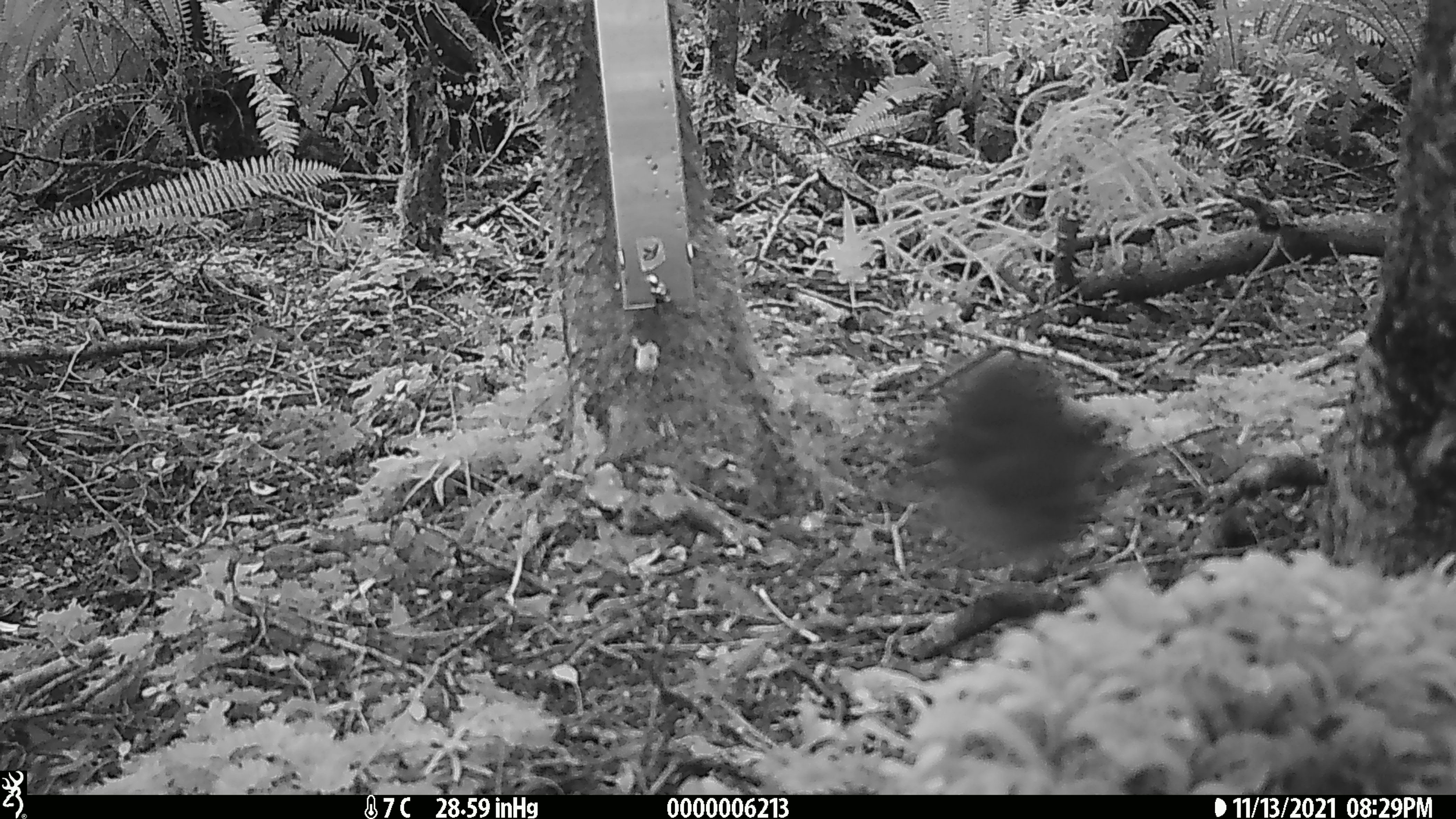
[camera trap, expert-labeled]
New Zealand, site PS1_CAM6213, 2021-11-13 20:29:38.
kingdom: Animalia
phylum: Chordata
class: Aves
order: Passeriformes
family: Petroicidae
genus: Petroica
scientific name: Petroica australis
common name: new zealand robin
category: robin